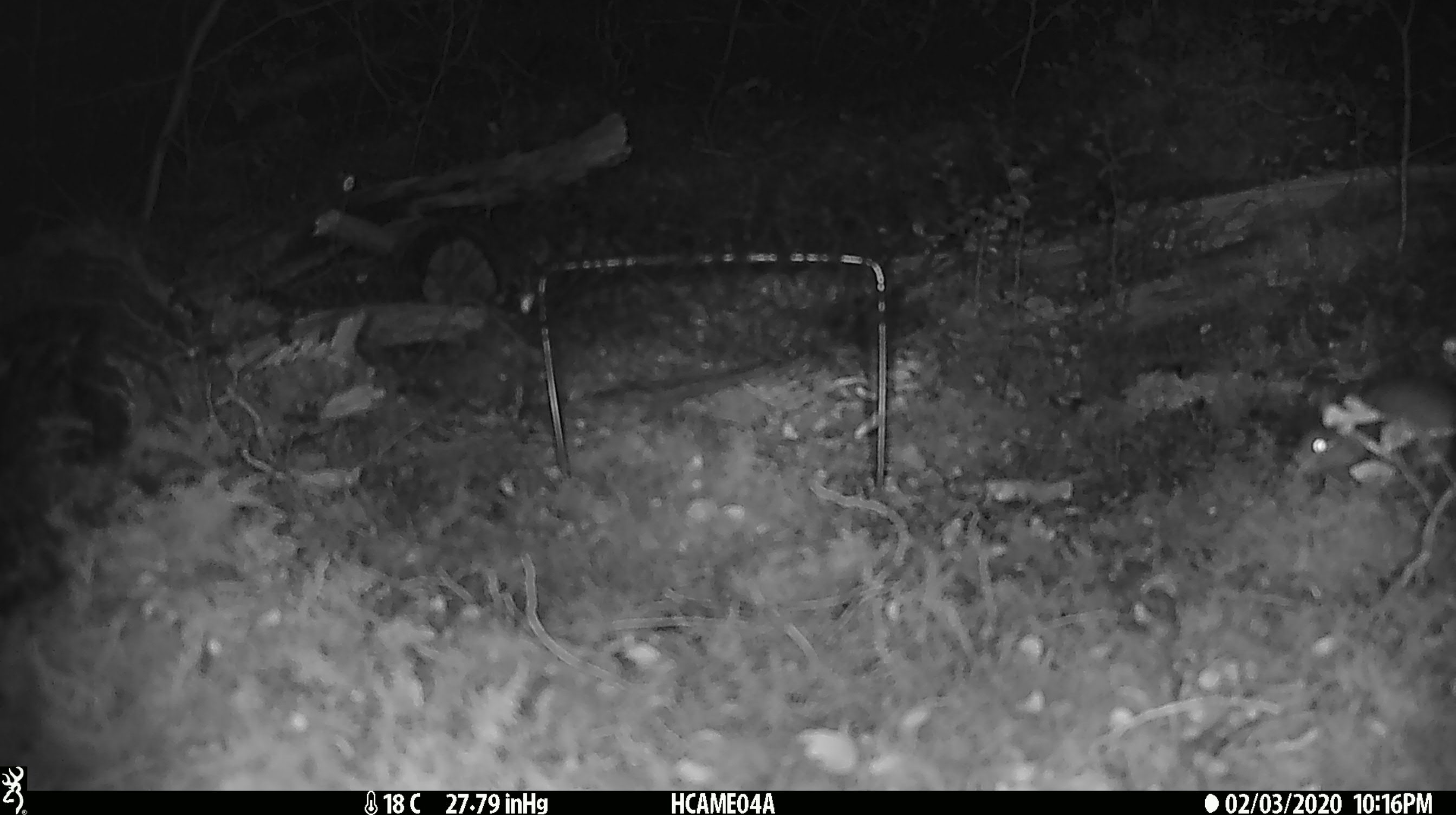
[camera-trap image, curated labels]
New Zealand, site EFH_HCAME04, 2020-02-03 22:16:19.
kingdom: Animalia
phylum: Chordata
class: Mammalia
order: Rodentia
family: Muridae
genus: Mus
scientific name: Mus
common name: mouse